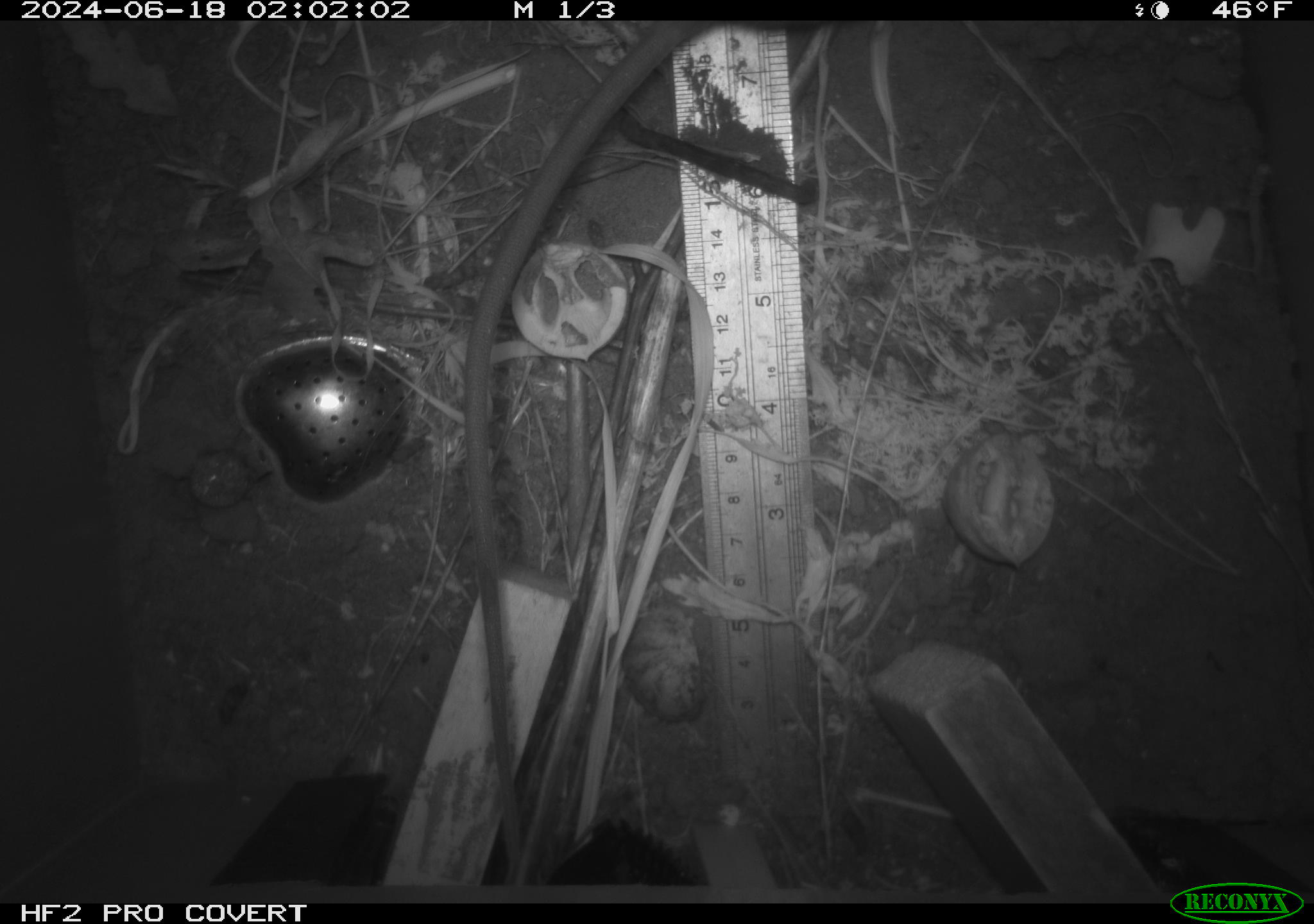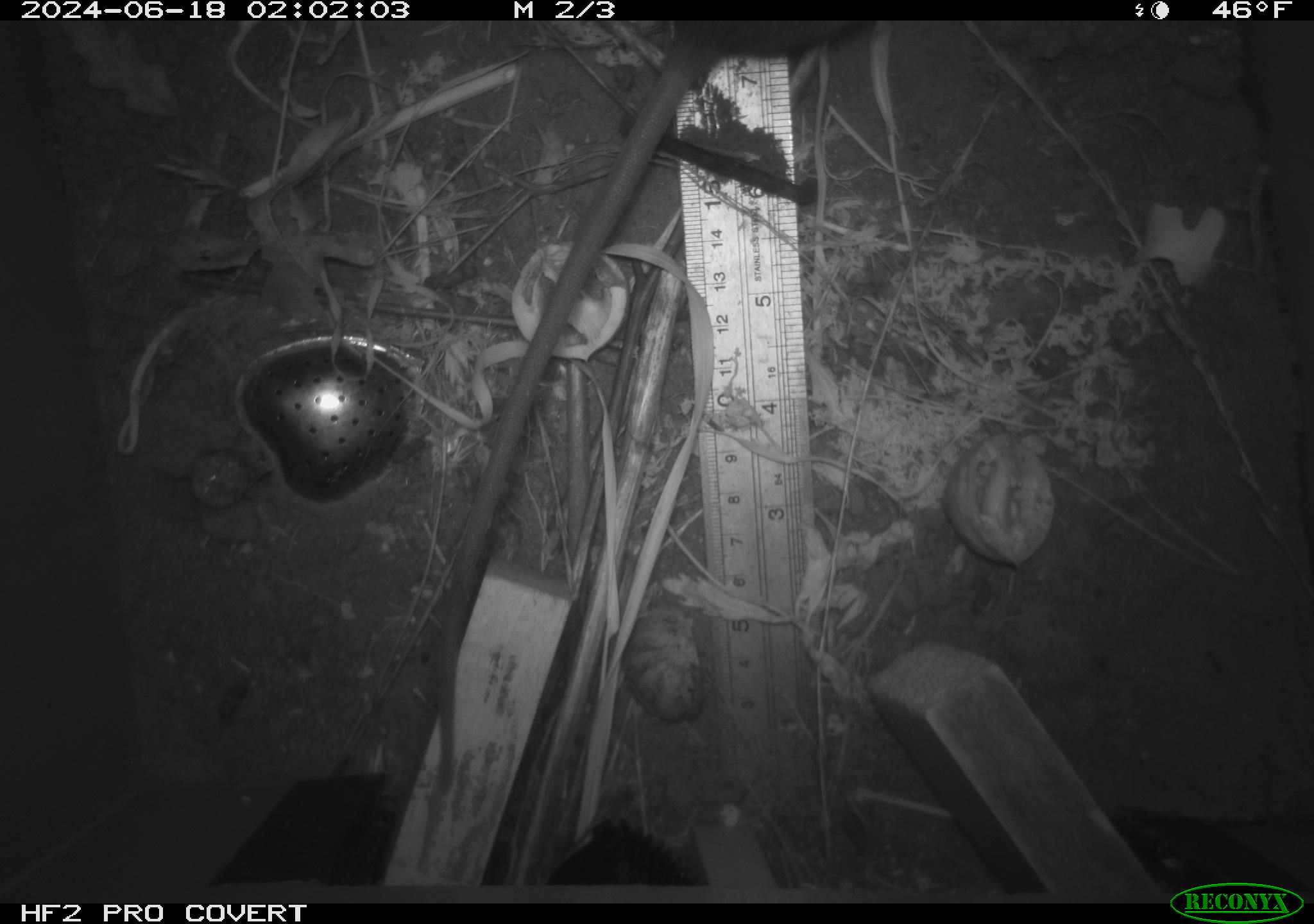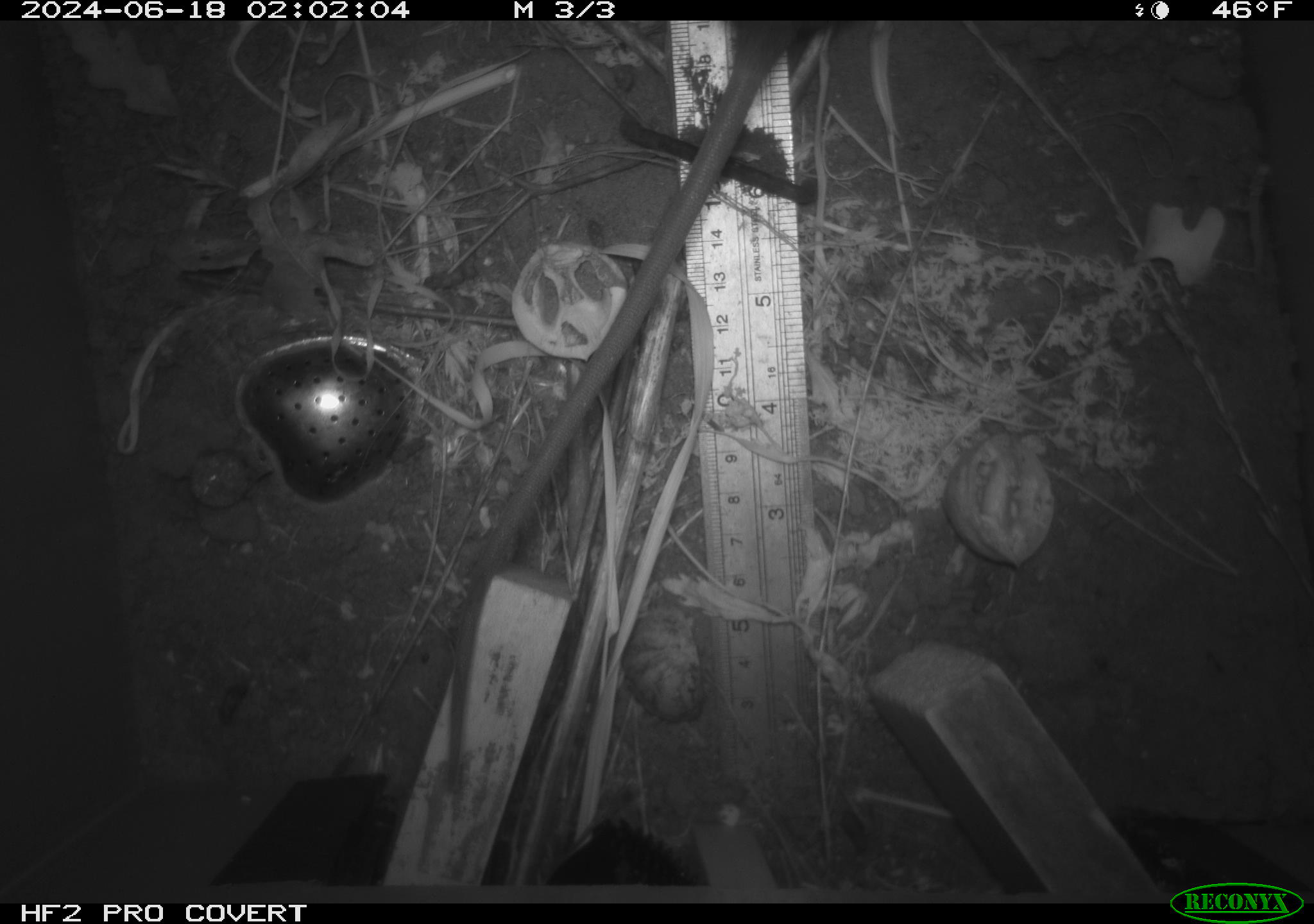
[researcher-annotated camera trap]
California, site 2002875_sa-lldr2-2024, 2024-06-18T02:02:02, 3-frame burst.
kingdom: Animalia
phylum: Chordata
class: Mammalia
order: Rodentia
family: Muridae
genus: Rattus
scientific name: Rattus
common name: rat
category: rattus species